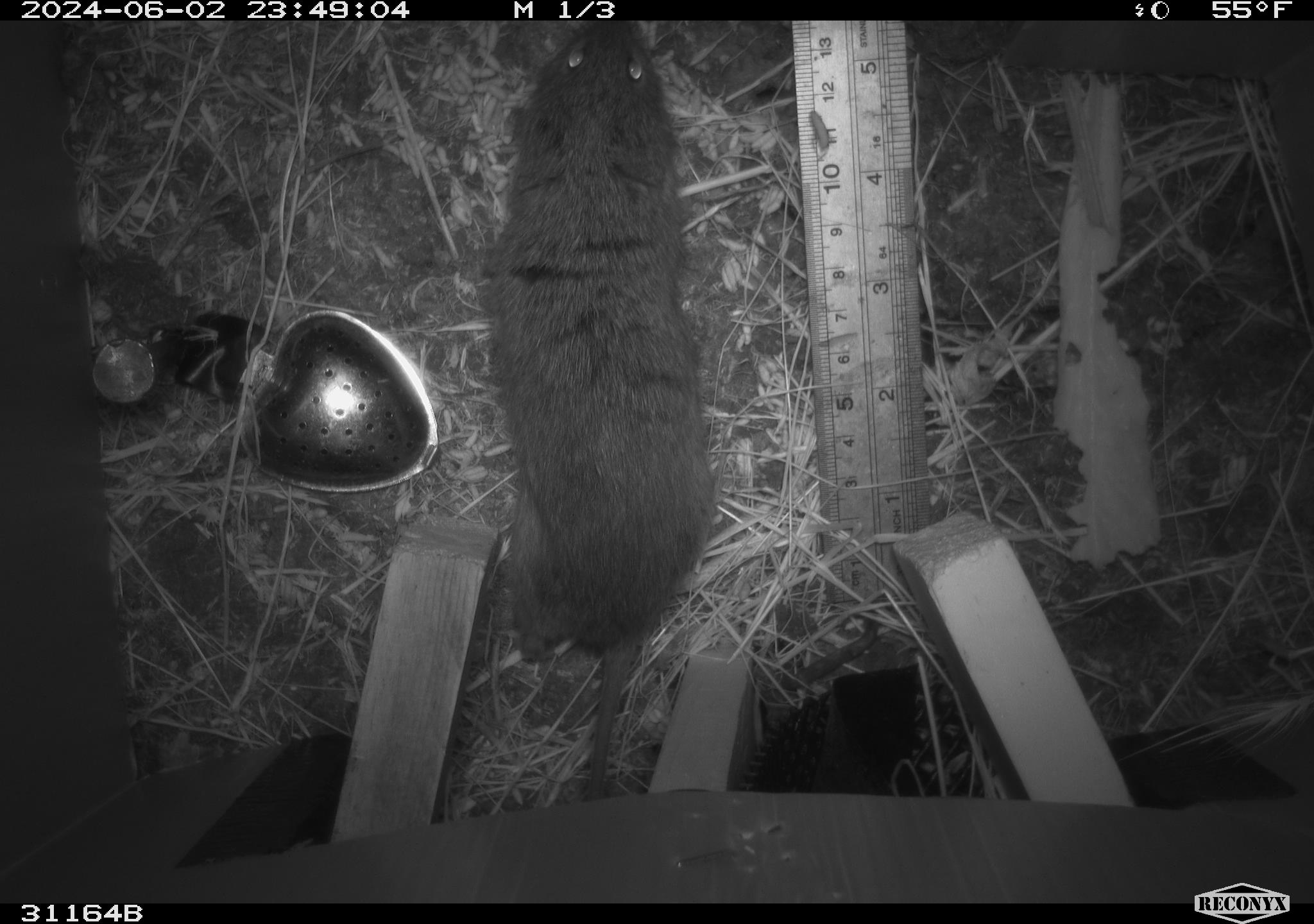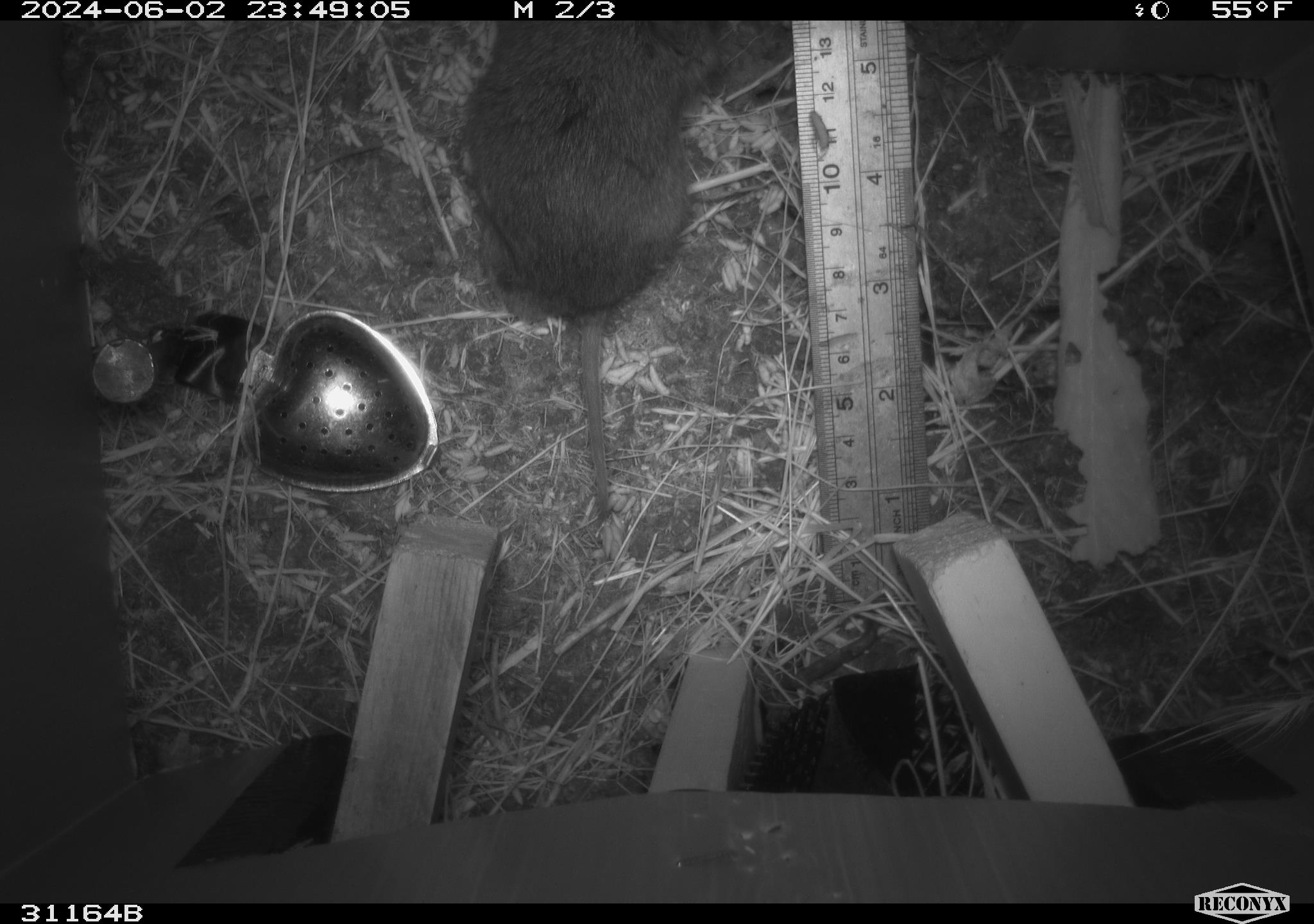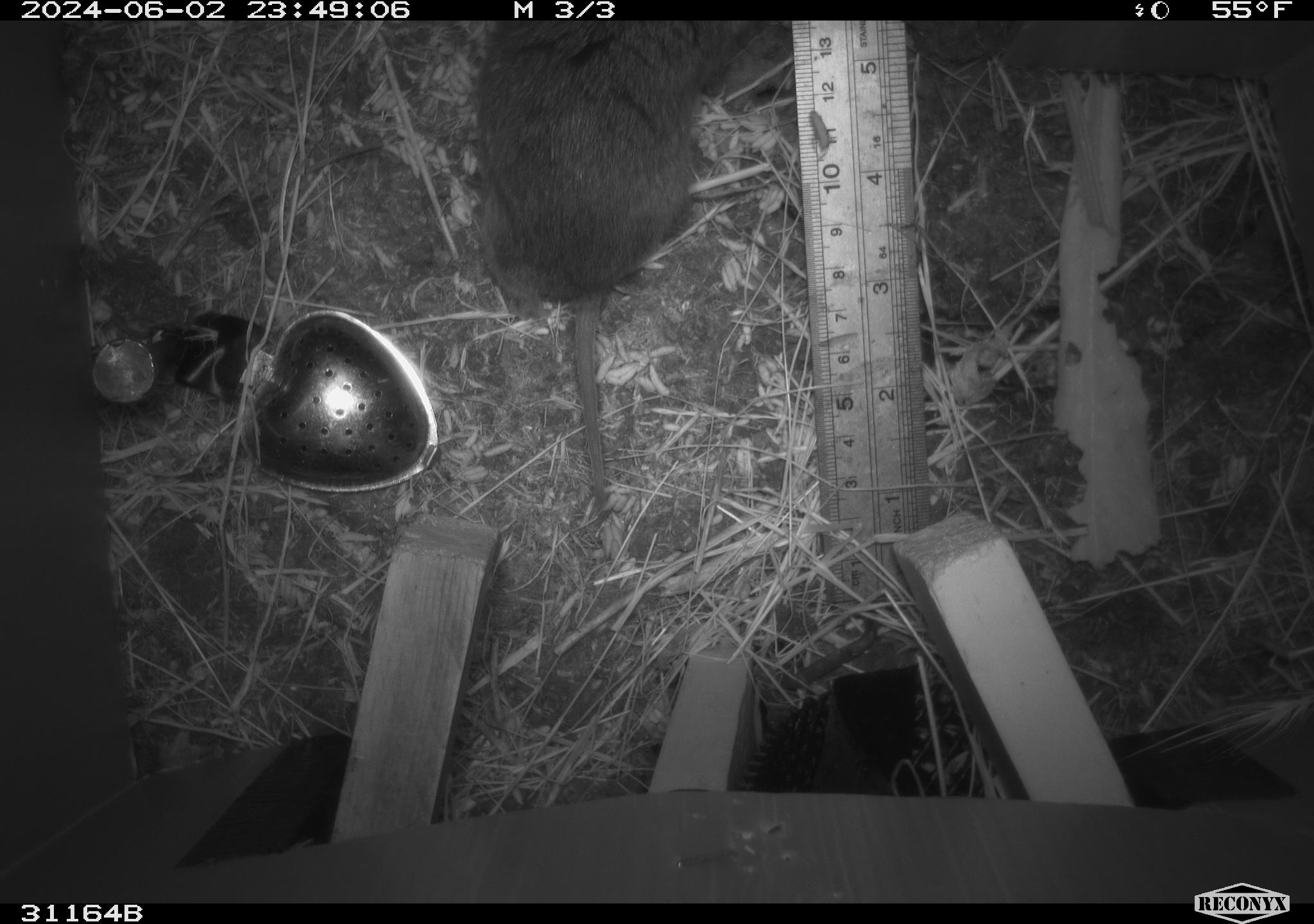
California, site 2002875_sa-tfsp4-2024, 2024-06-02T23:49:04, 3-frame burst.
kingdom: Animalia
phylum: Chordata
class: Mammalia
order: Rodentia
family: Cricetidae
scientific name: Arvicolinae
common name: voles, lemmings, and muskrats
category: arvicolinae subfamily